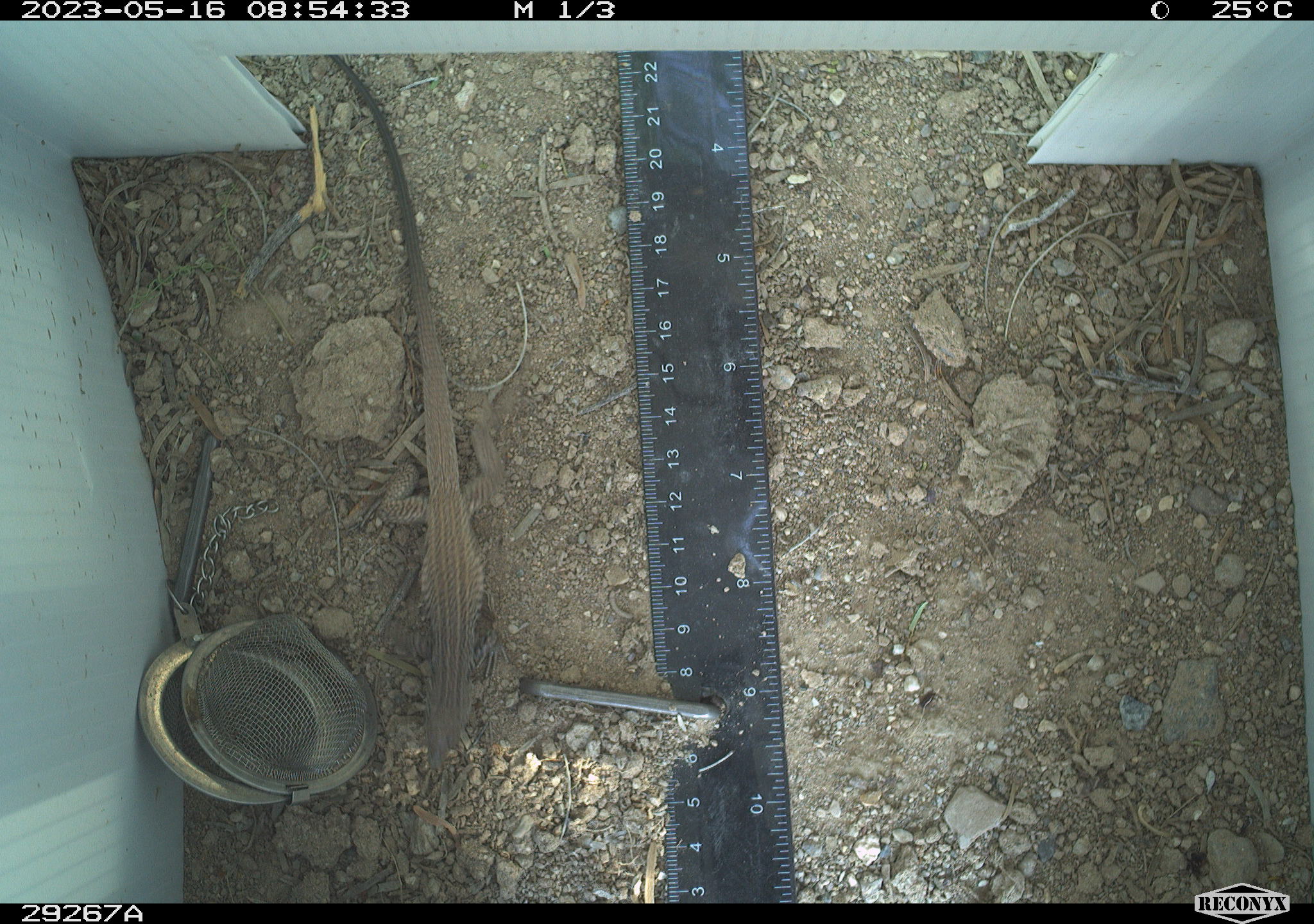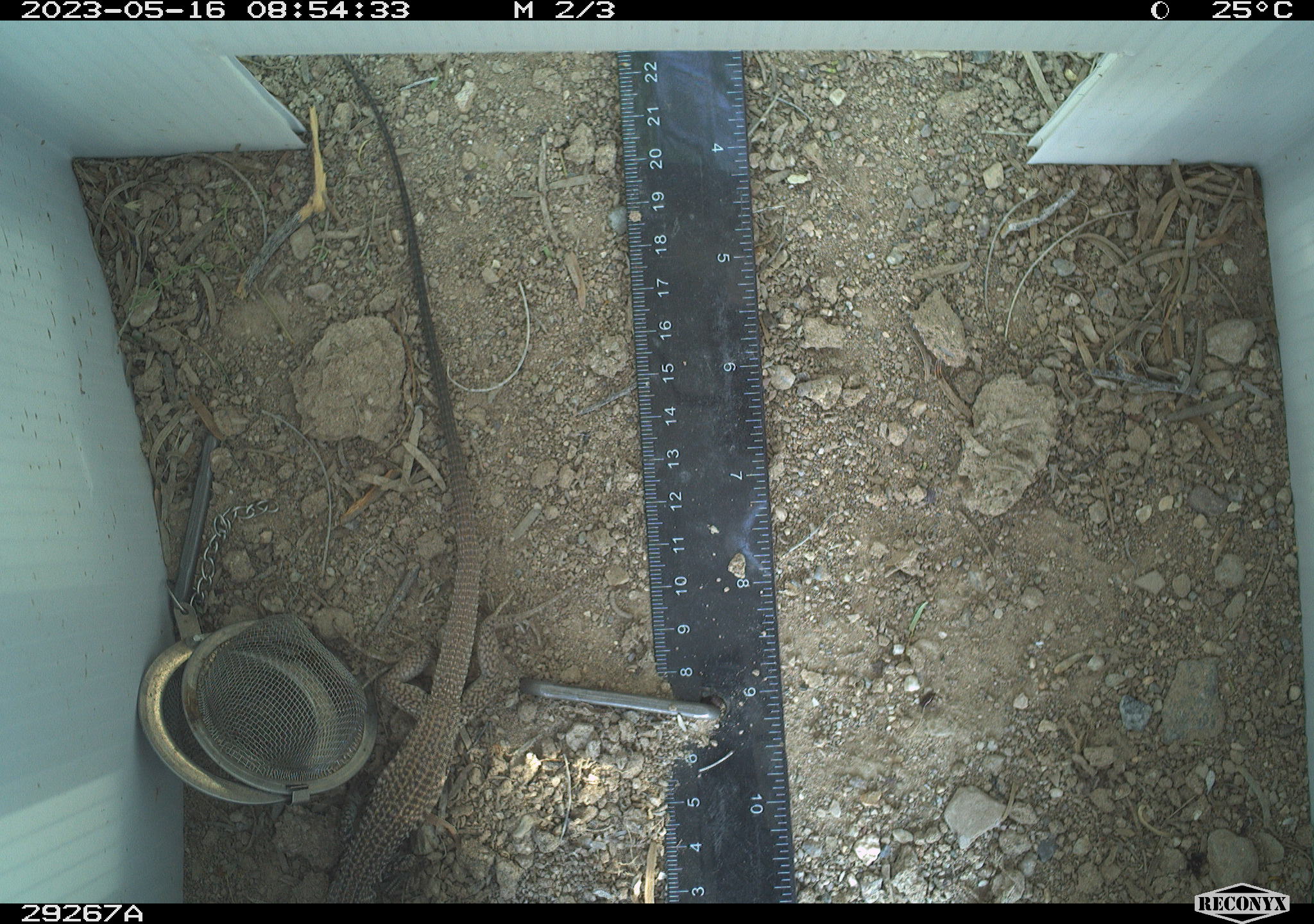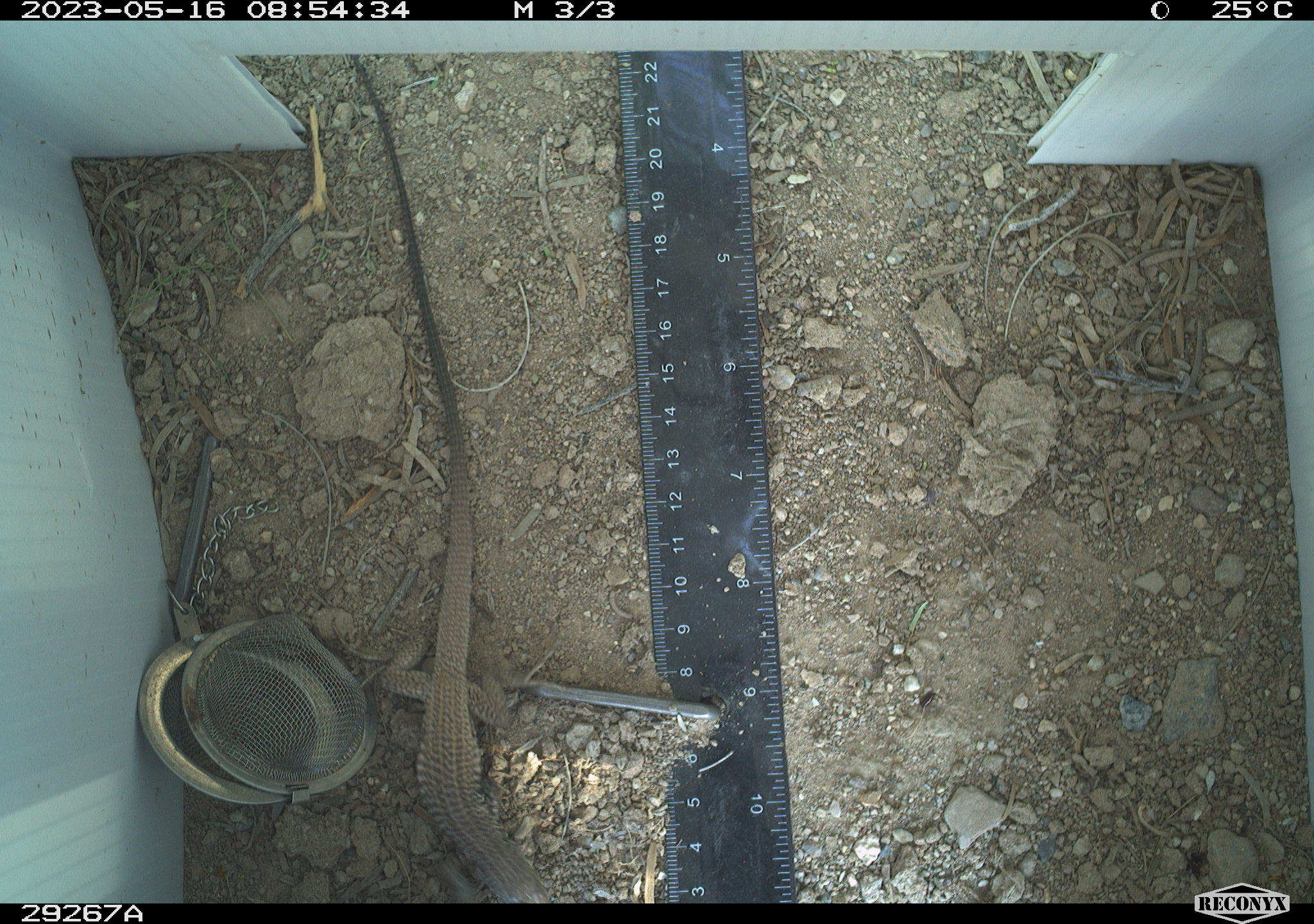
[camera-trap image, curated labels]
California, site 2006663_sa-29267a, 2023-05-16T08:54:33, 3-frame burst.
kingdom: Animalia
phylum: Chordata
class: Reptilia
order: Squamata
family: Teiidae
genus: Aspidoscelis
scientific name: Aspidoscelis tigris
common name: western whiptail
Western whiptail (Aspidoscelis tigris).